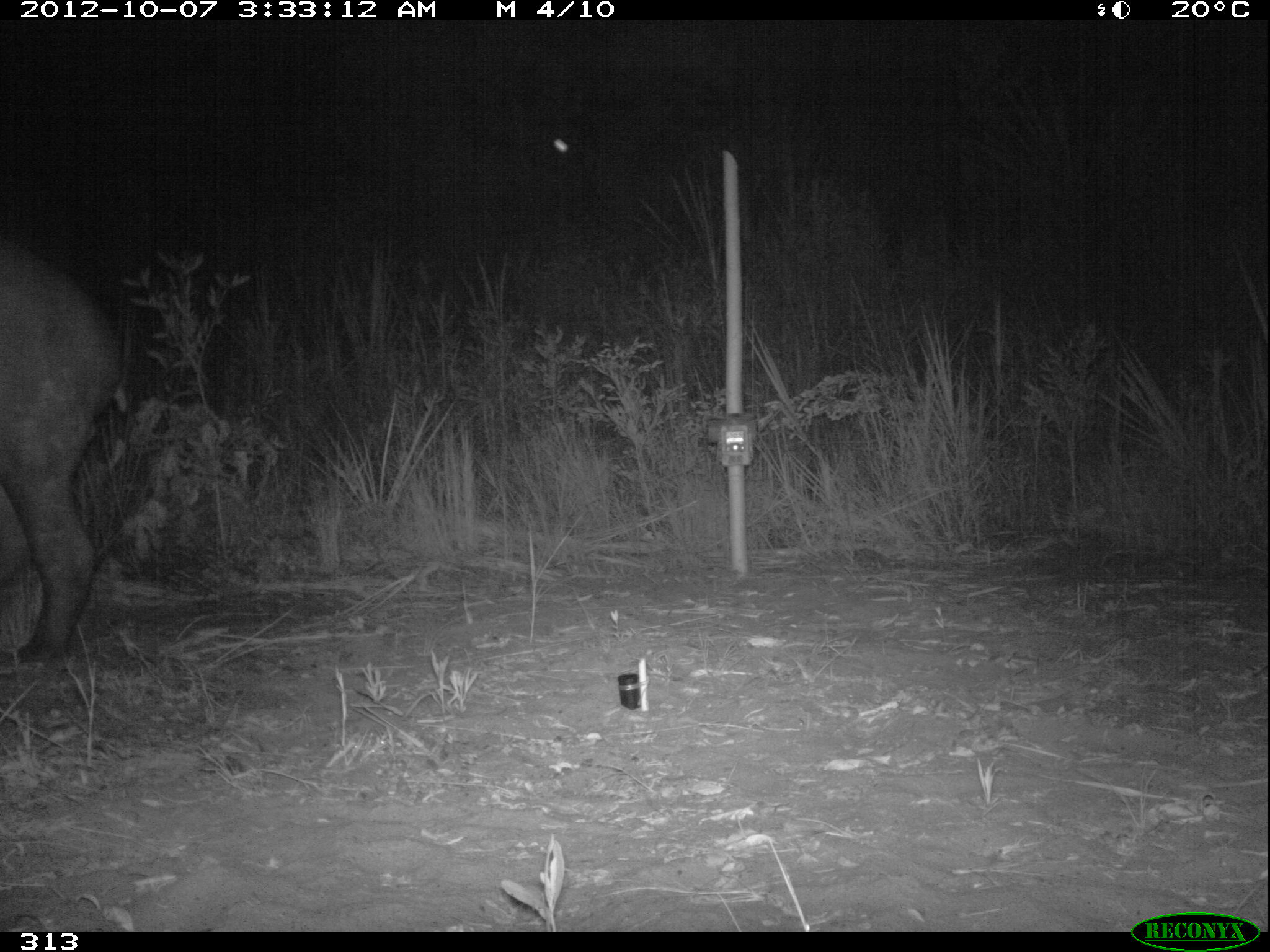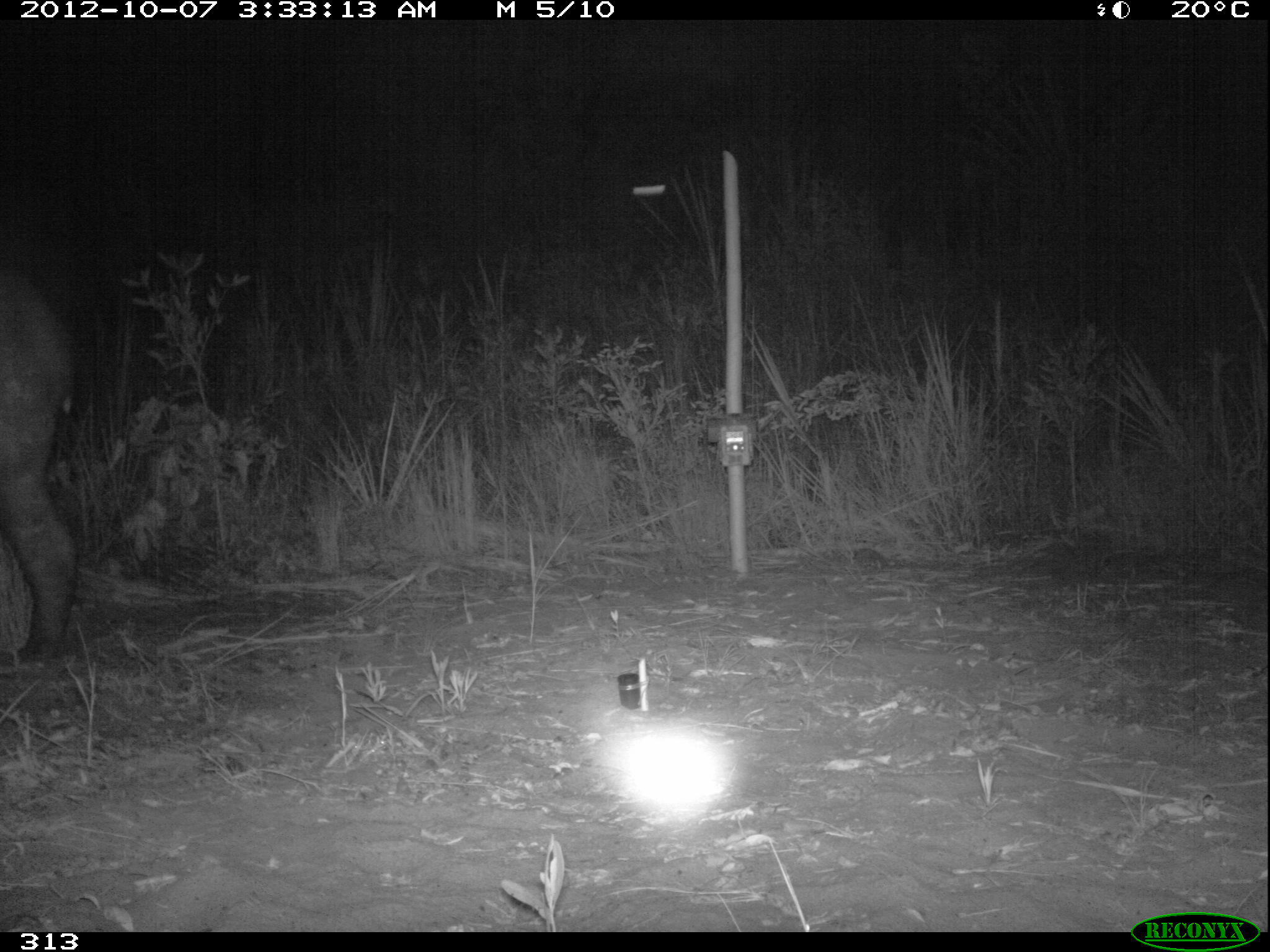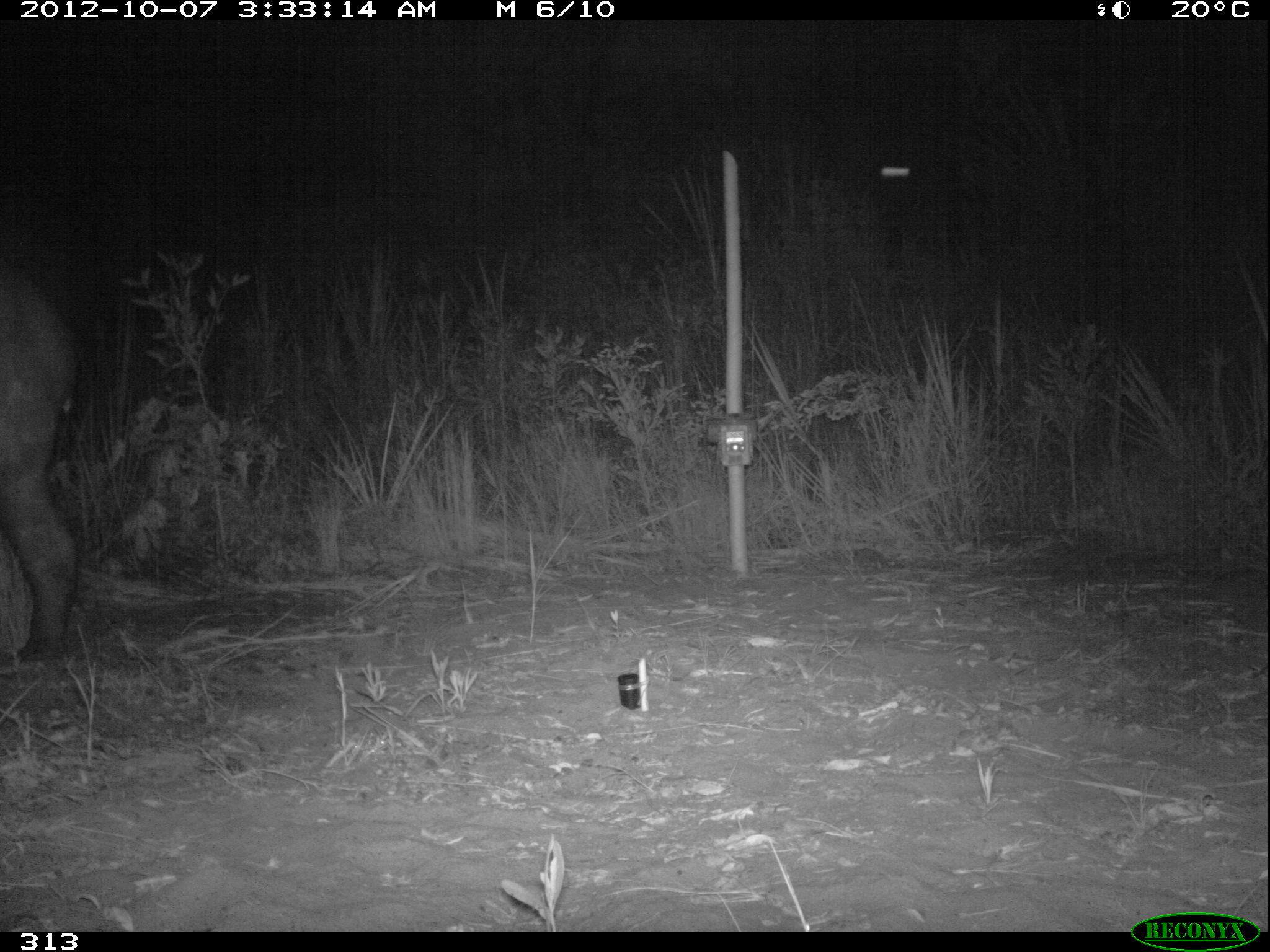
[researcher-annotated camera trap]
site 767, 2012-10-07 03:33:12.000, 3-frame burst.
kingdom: Animalia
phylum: Chordata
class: Mammalia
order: Perissodactyla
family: Tapiridae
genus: Tapirus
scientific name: Tapirus terrestris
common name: south american tapir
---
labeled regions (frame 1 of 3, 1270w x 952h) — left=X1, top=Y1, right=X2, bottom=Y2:
tapirus terrestris: left=2, top=246, right=130, bottom=665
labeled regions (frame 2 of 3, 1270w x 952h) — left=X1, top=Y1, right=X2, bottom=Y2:
tapirus terrestris: left=0, top=266, right=79, bottom=666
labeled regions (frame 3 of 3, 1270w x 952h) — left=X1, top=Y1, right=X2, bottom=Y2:
tapirus terrestris: left=0, top=260, right=81, bottom=664